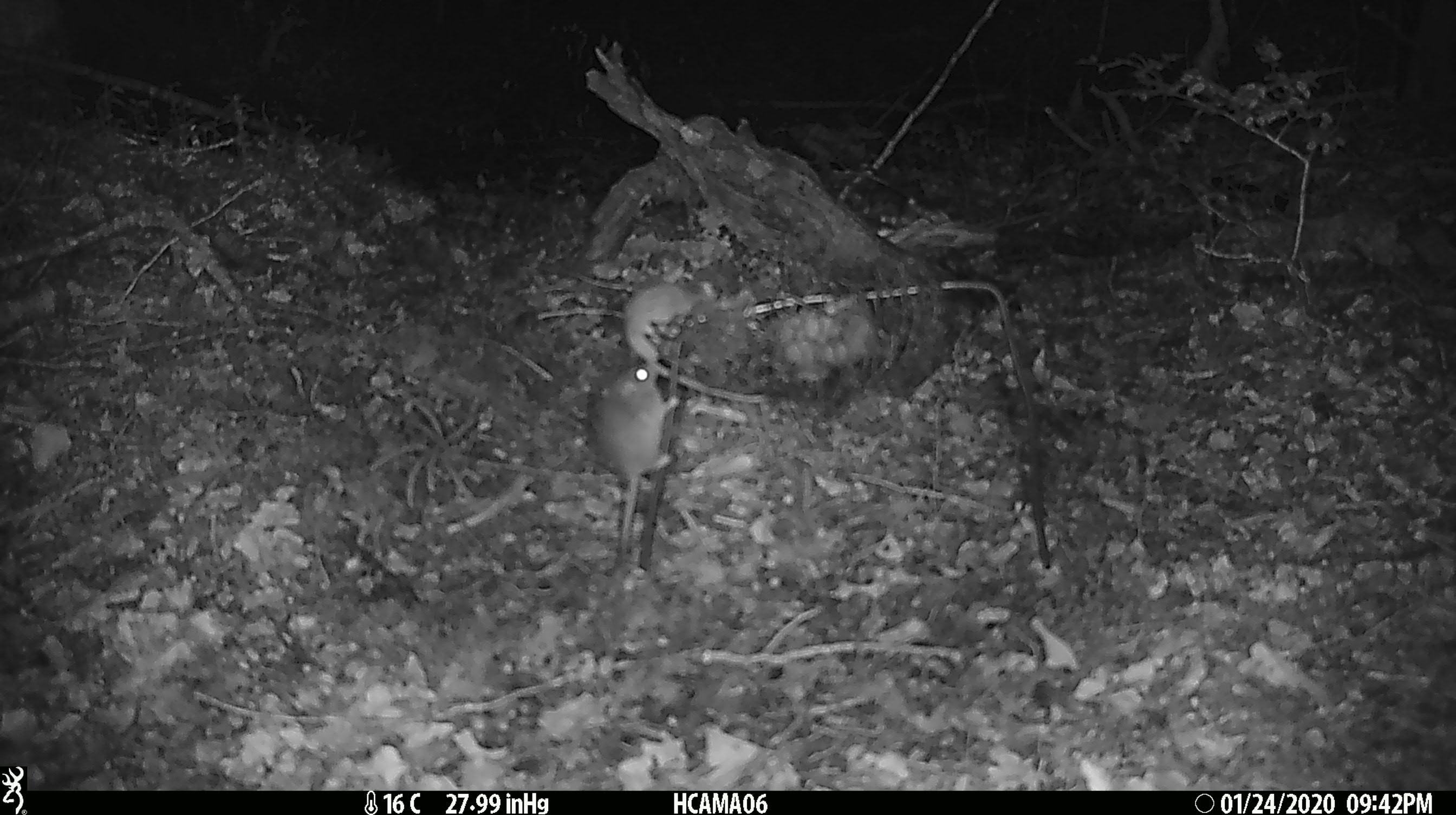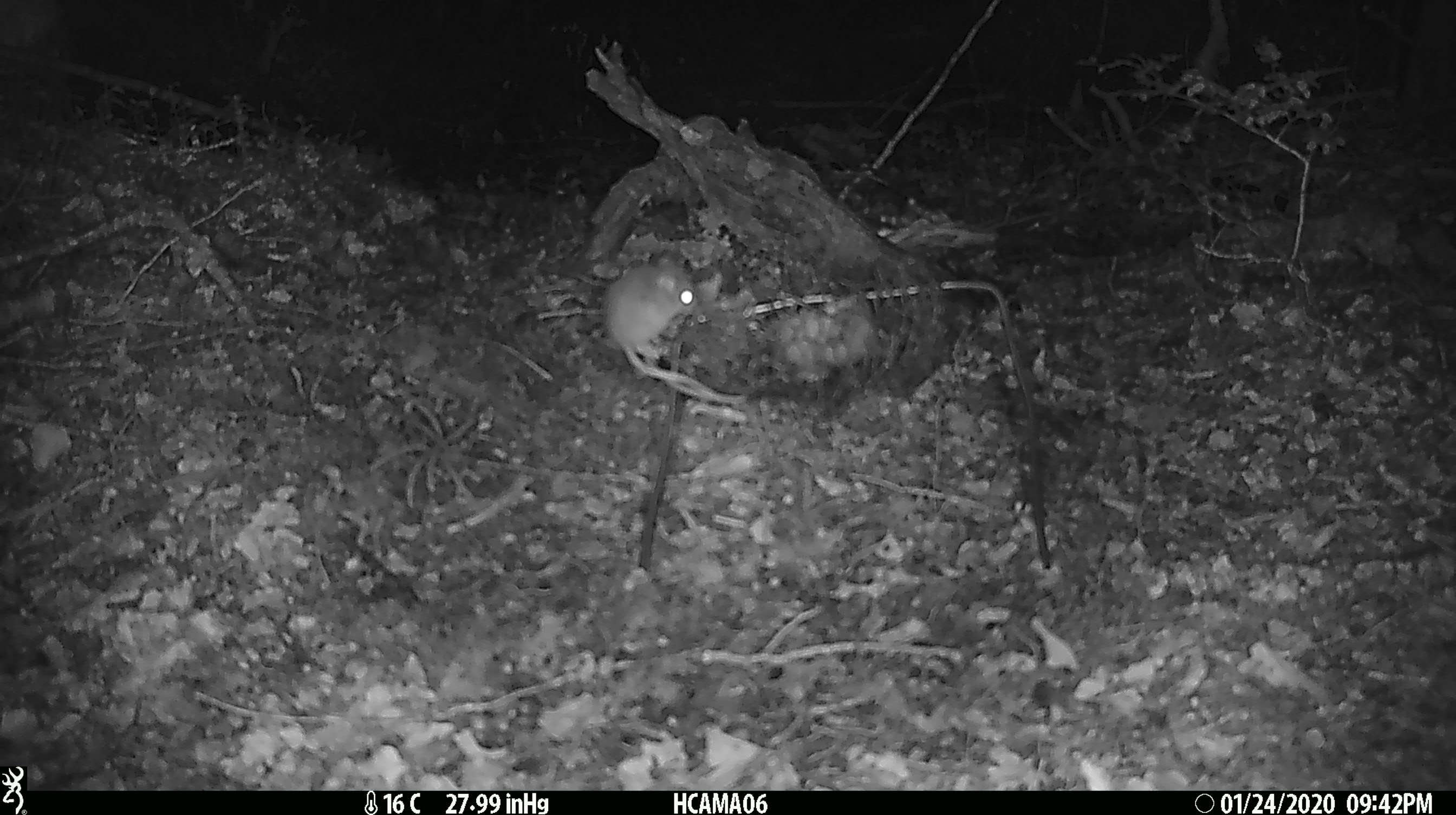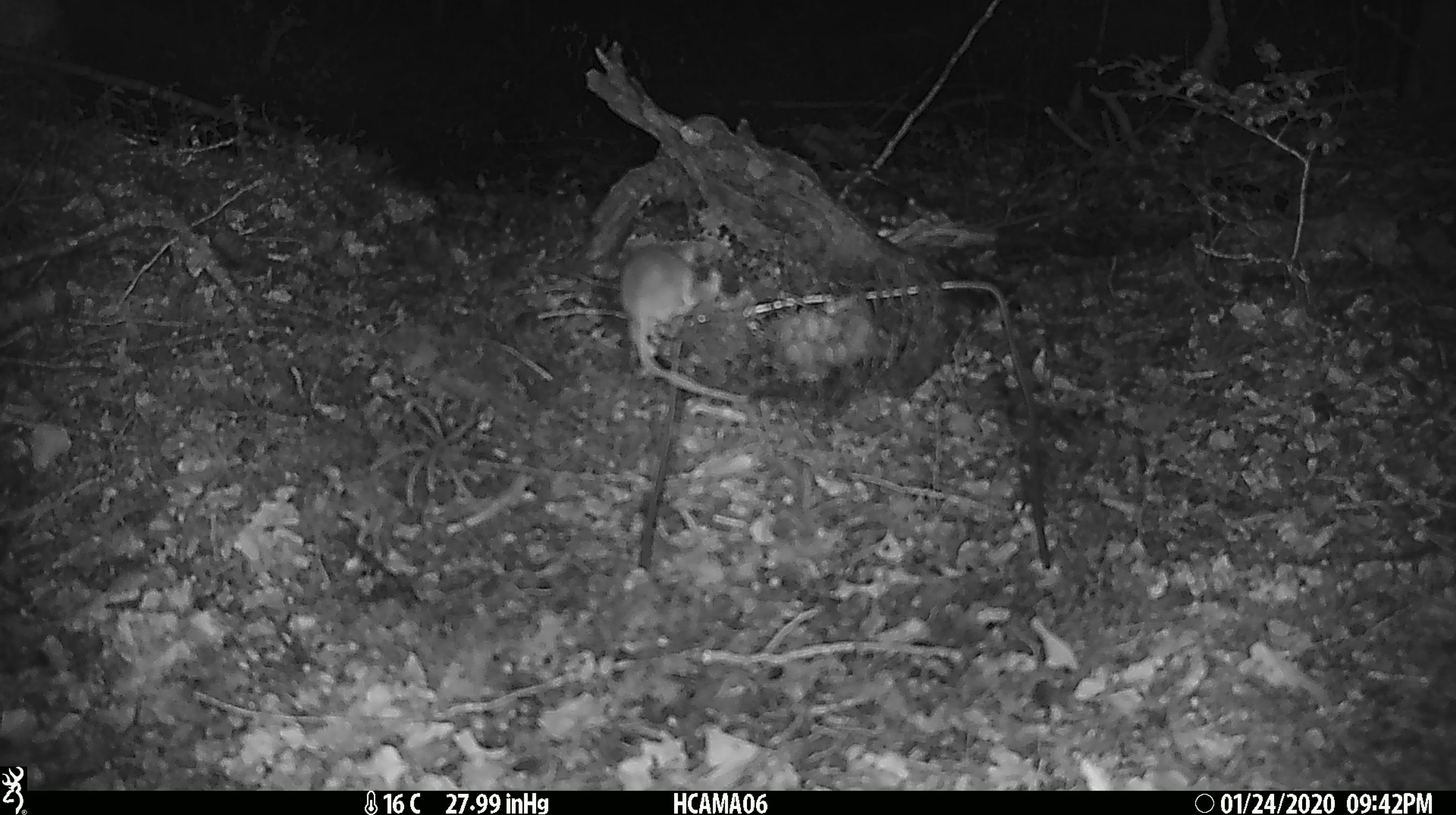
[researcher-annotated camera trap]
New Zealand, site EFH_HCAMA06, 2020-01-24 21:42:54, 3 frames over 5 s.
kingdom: Animalia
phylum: Chordata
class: Mammalia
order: Rodentia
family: Muridae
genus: Mus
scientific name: Mus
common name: mouse